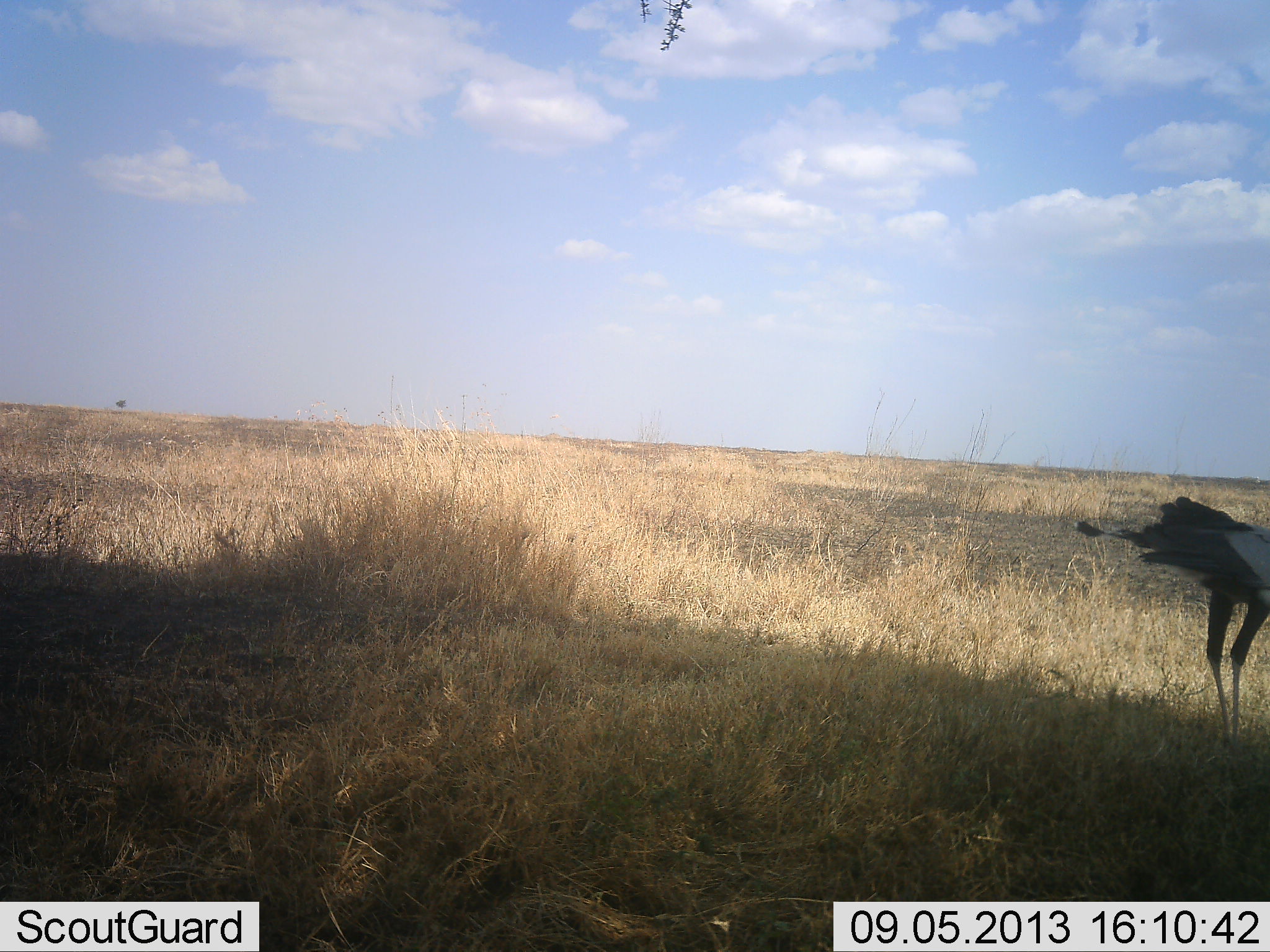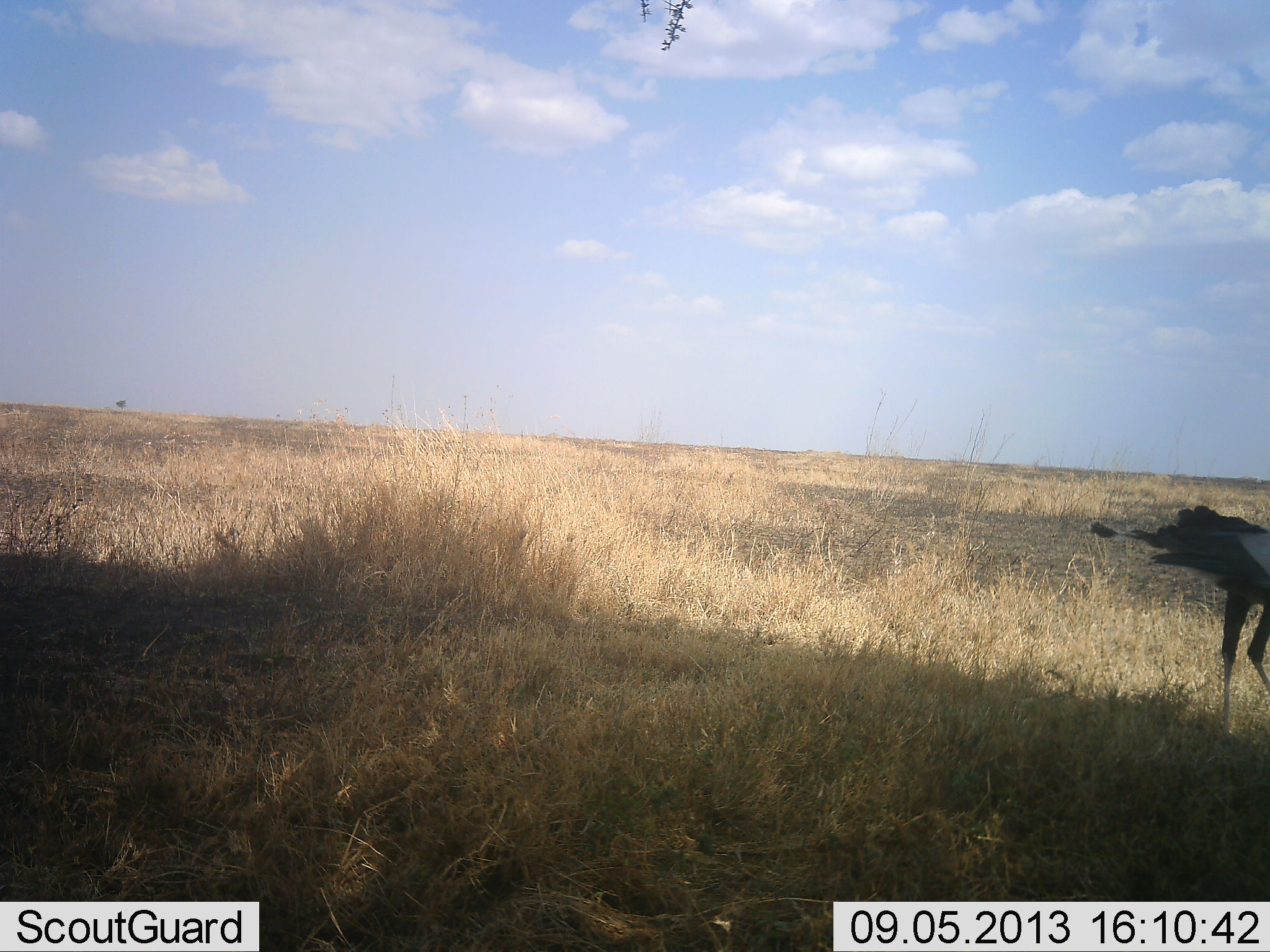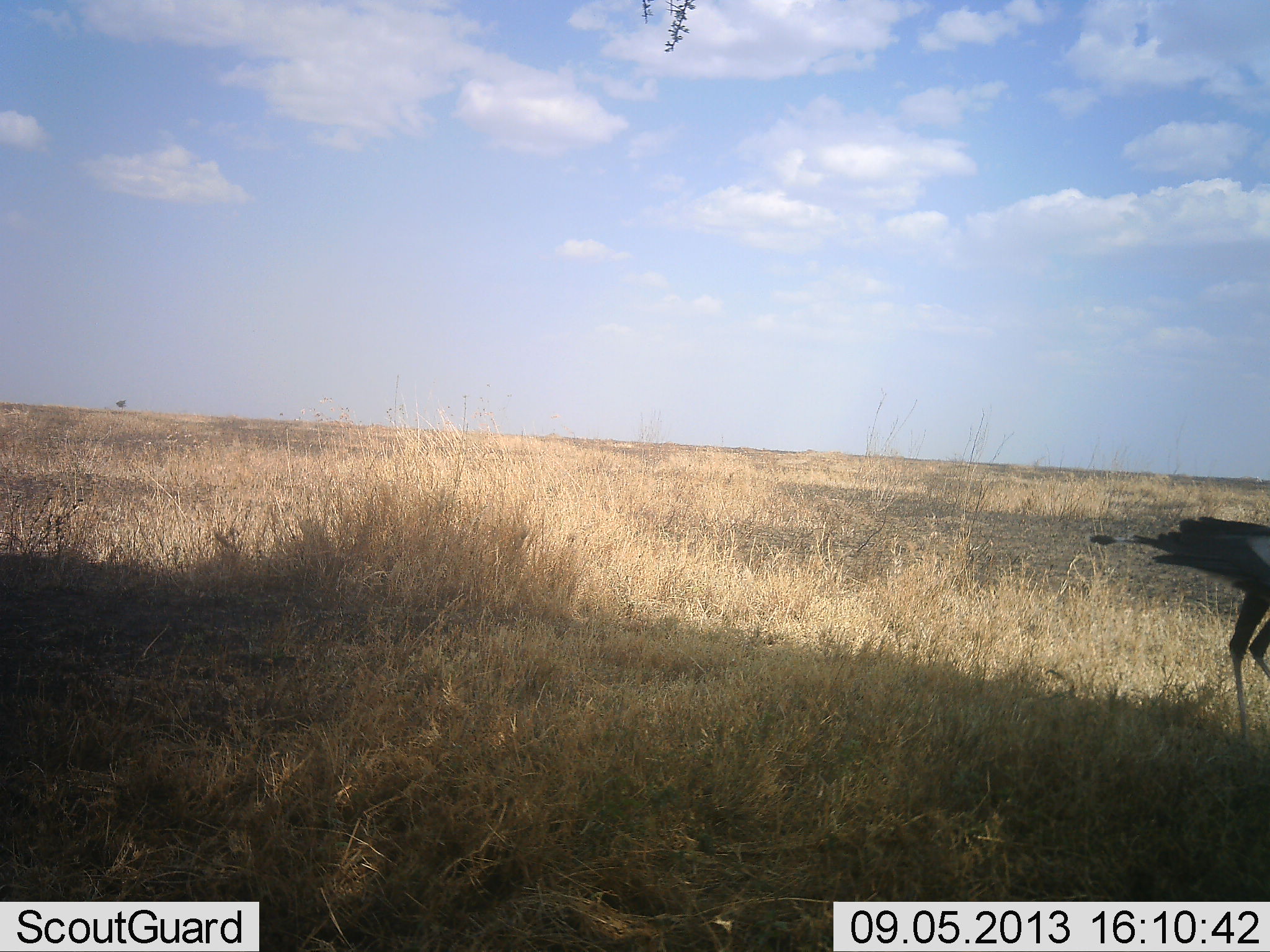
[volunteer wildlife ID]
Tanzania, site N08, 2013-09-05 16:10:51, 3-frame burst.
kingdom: Animalia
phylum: Chordata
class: Aves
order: Accipitriformes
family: Sagittariidae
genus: Sagittarius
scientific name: Sagittarius serpentarius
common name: secretary bird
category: secretarybird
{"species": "secretarybird (secretary bird) (Sagittarius serpentarius)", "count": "1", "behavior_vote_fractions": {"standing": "50%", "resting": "0%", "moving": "40%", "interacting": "0%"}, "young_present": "0%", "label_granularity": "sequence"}